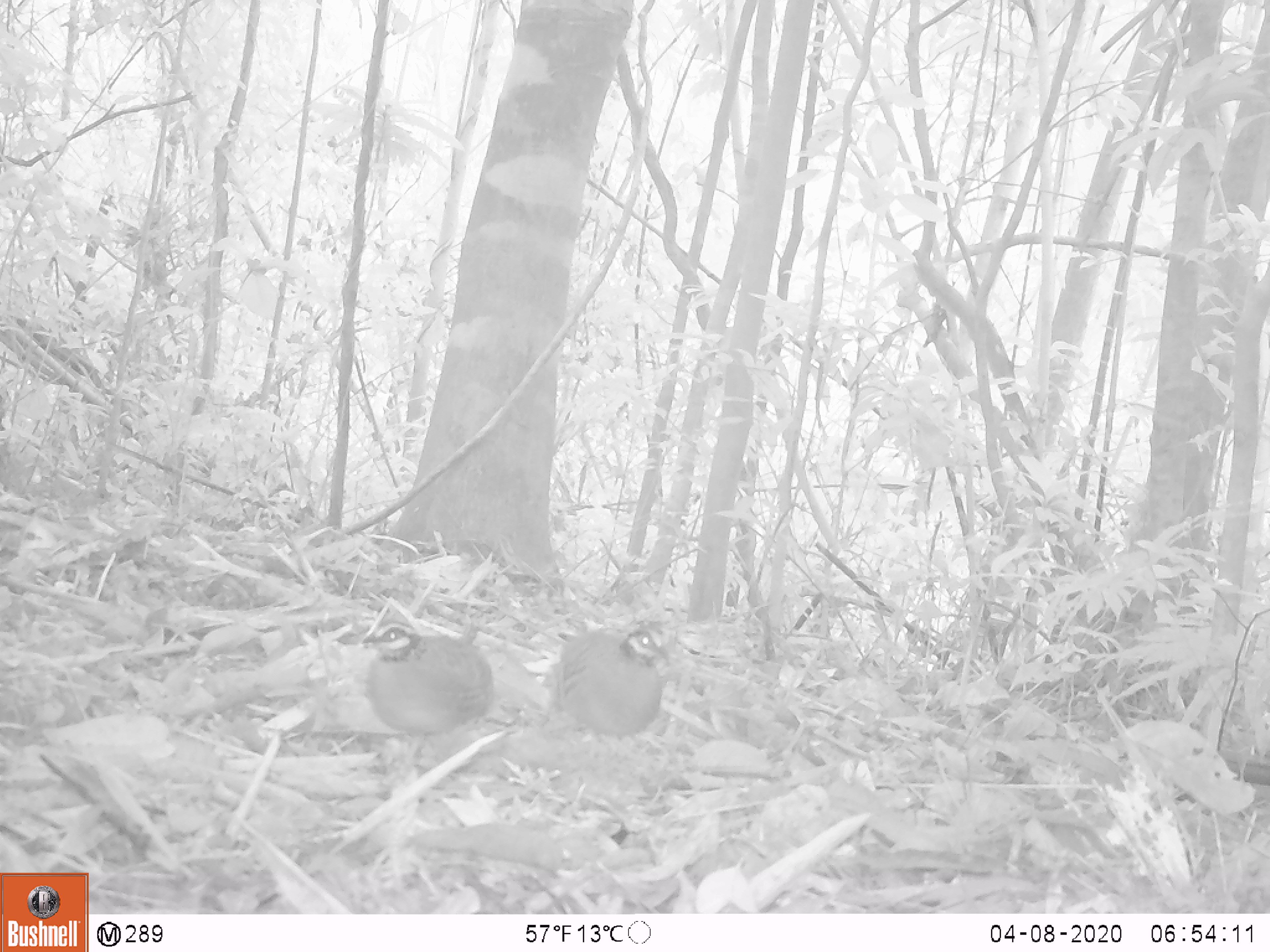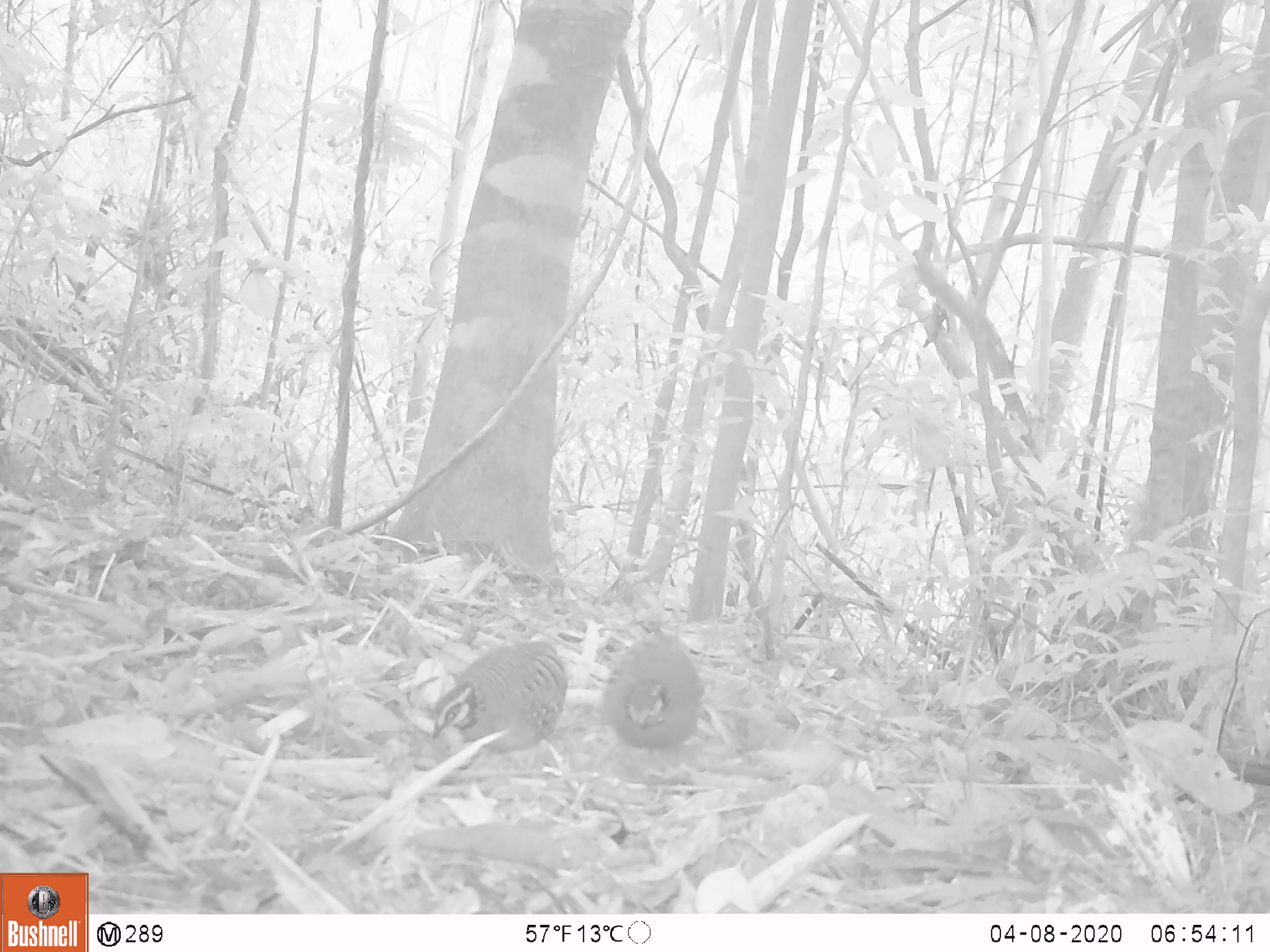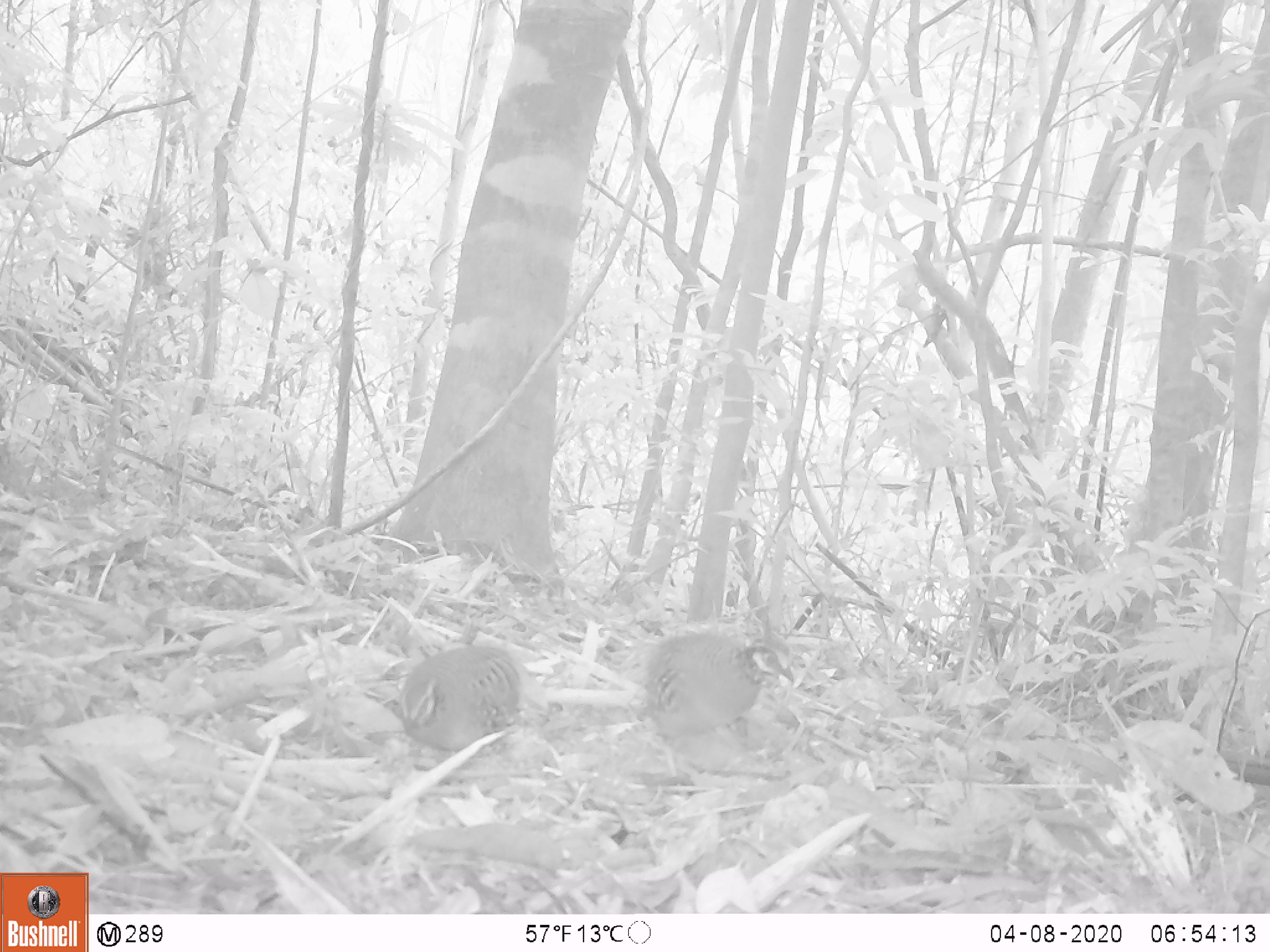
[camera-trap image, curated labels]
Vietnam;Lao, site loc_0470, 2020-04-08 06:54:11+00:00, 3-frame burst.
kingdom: Animalia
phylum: Chordata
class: Aves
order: Galliformes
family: Phasianidae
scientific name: Phasianidae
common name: partridge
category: unidentified partridge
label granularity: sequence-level